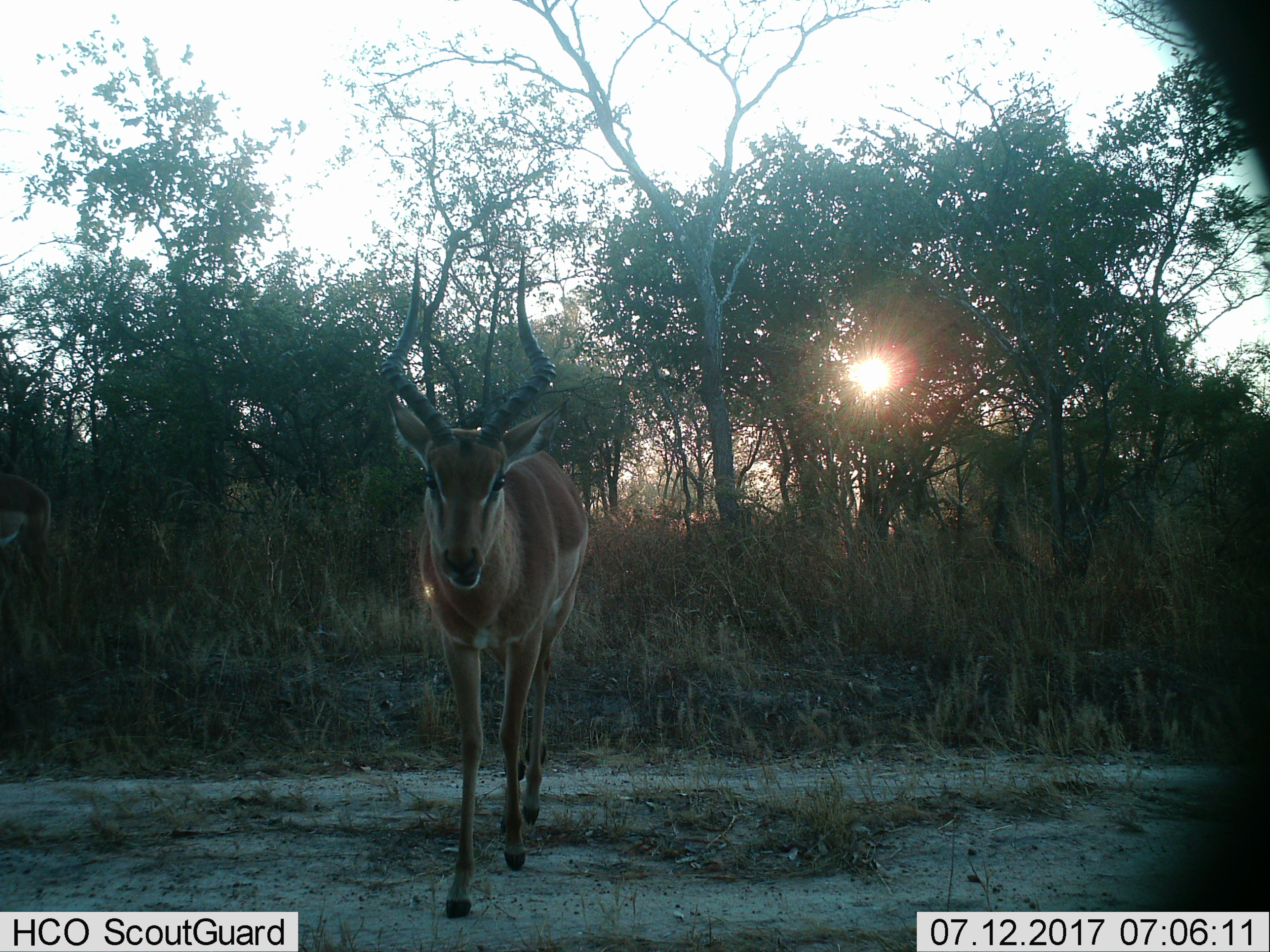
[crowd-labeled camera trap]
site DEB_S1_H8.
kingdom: Animalia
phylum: Chordata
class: Mammalia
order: Artiodactyla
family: Bovidae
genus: Aepyceros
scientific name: Aepyceros melampus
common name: impala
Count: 2.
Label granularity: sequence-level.